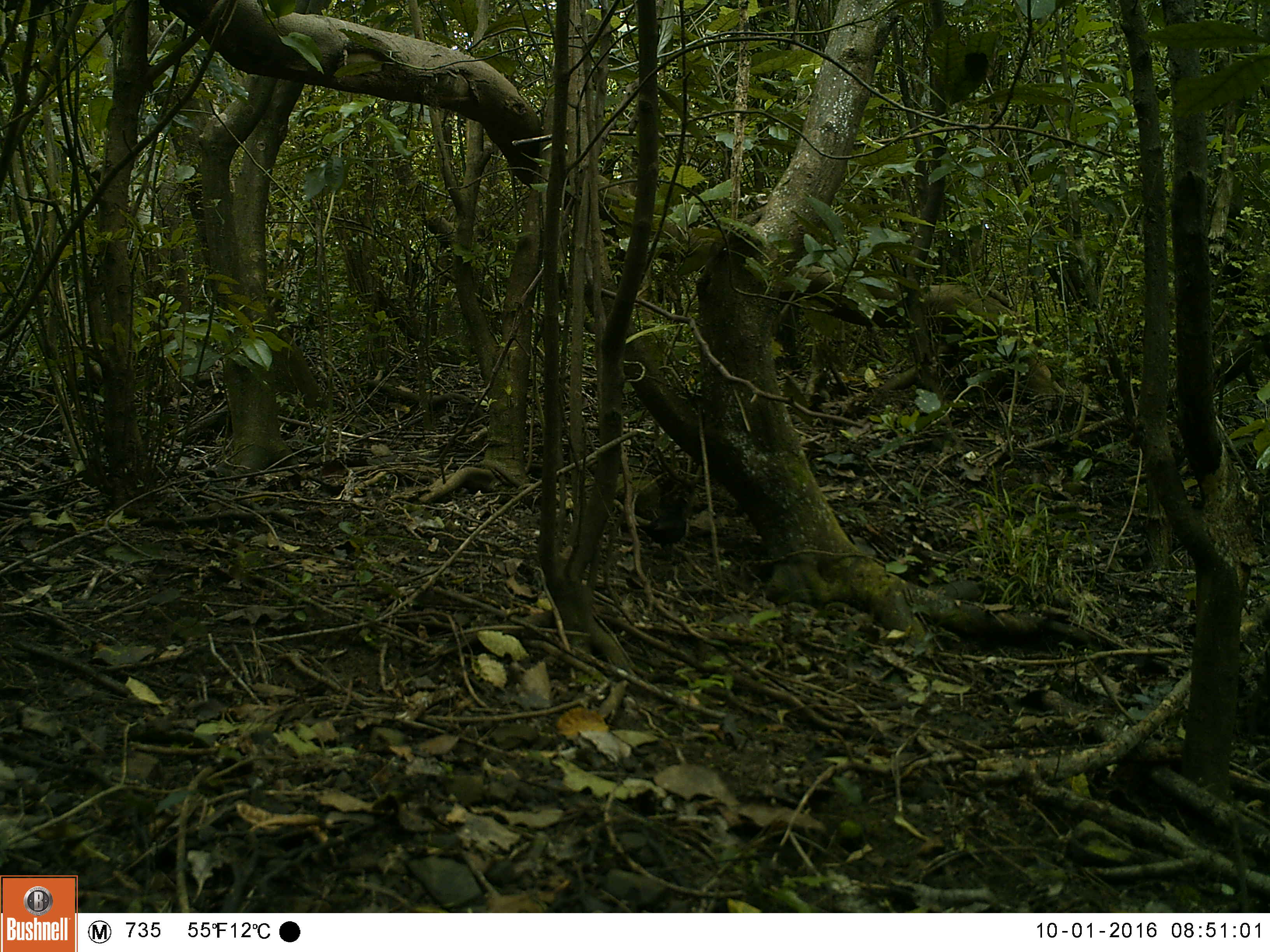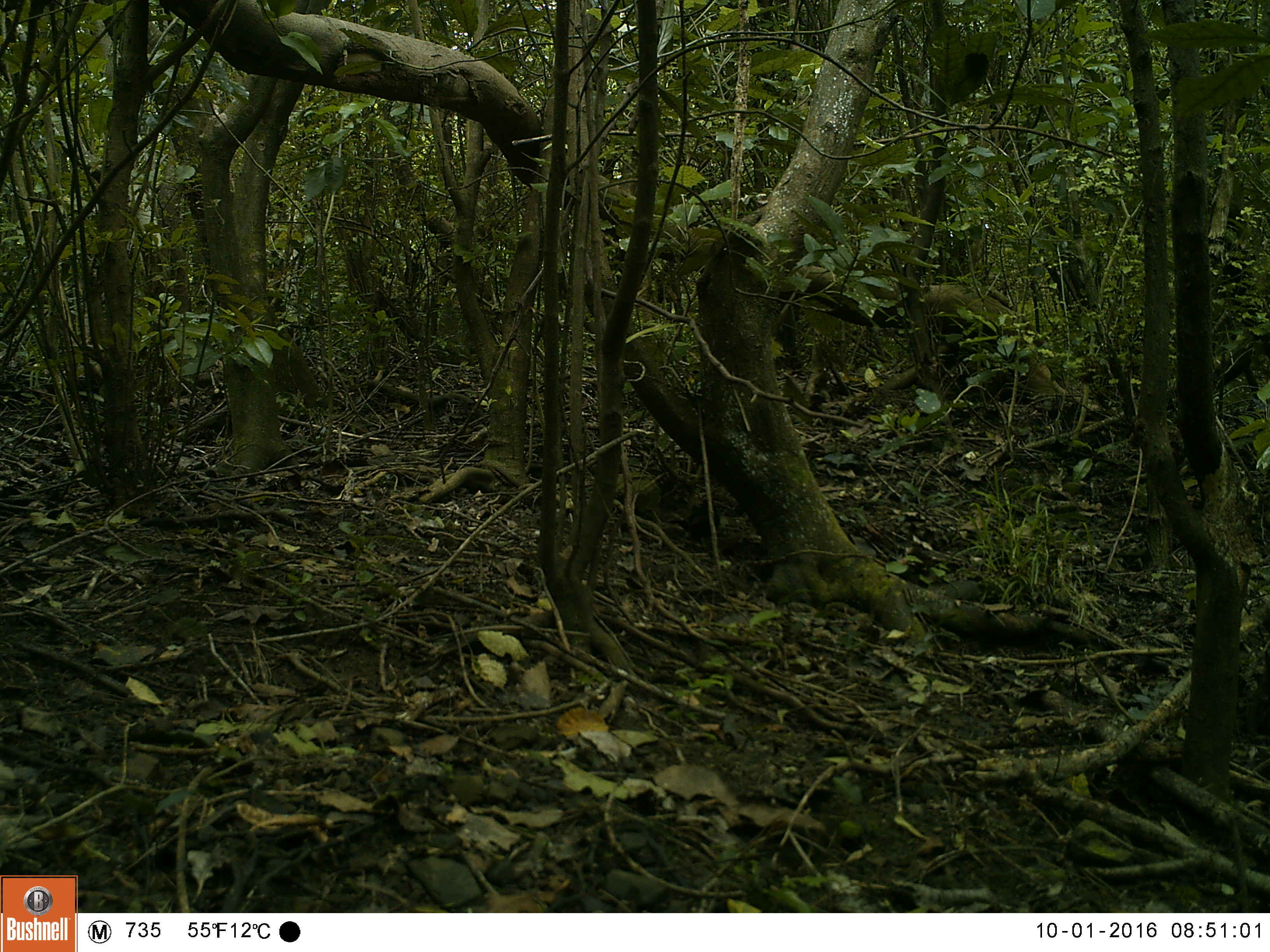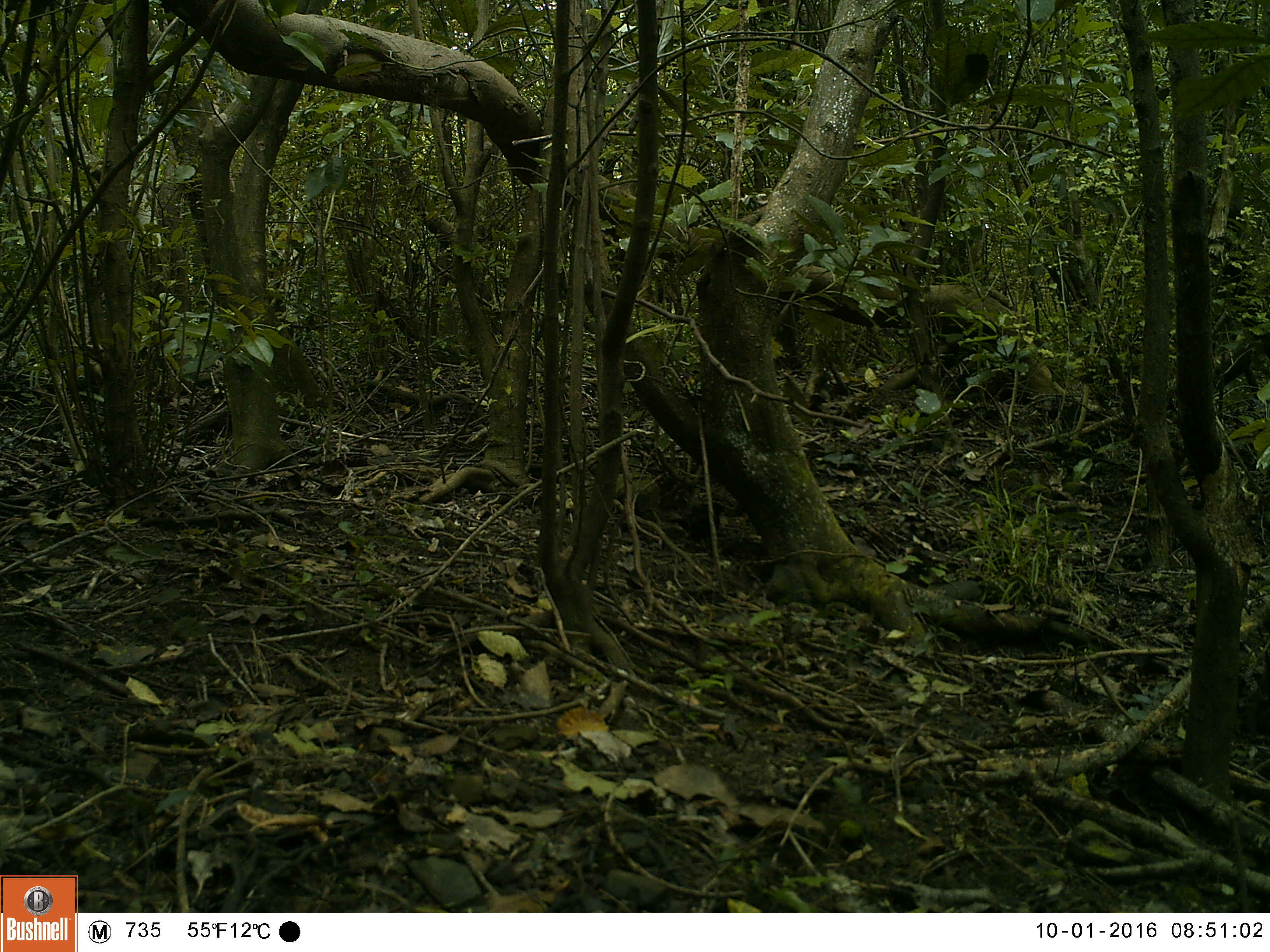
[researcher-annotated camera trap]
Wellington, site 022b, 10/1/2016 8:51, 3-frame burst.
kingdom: Animalia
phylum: Chordata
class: Aves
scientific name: Aves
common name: bird